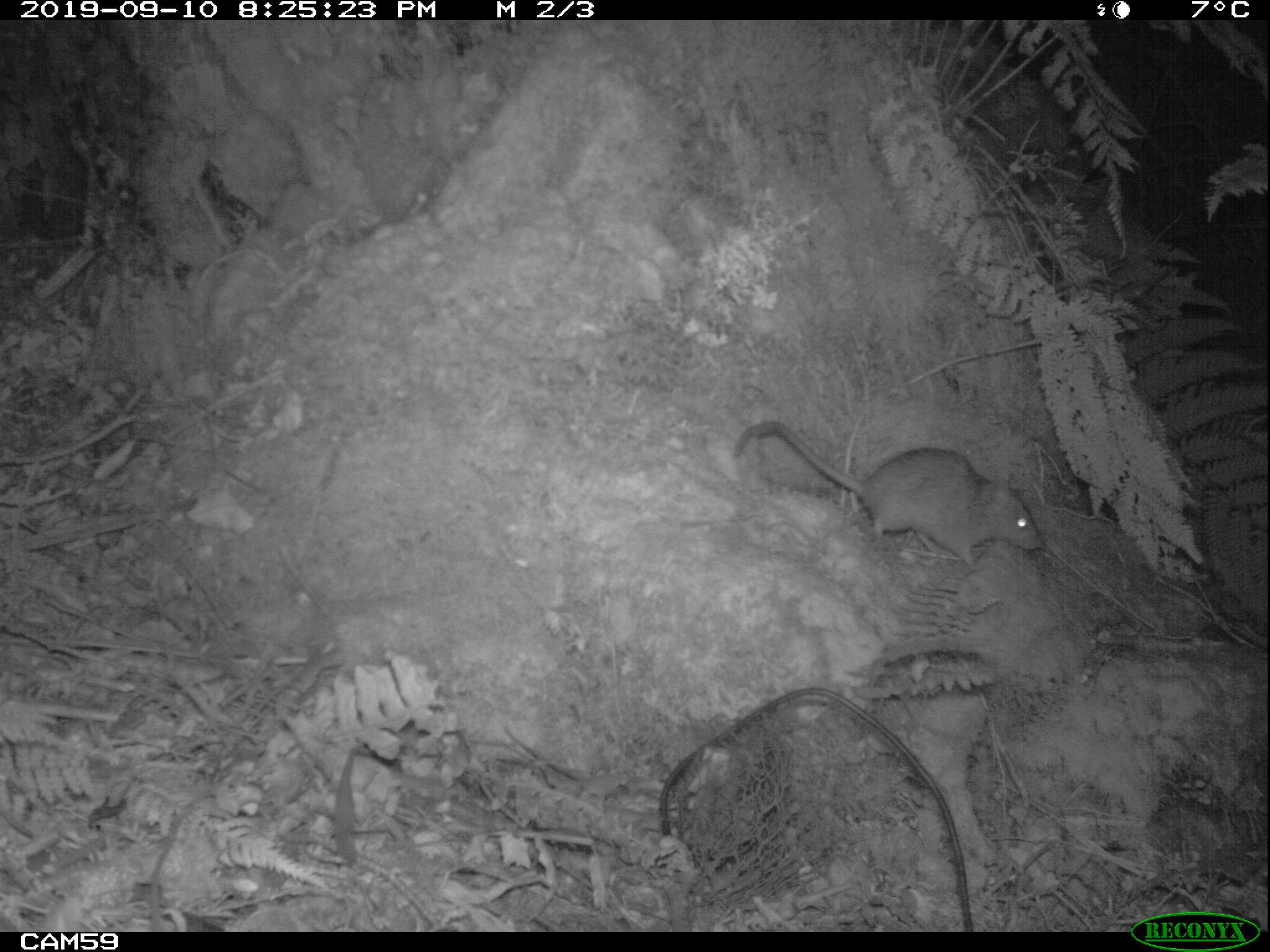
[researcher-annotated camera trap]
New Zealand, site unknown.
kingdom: Animalia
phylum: Chordata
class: Mammalia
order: Rodentia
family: Muridae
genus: Rattus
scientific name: Rattus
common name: rat